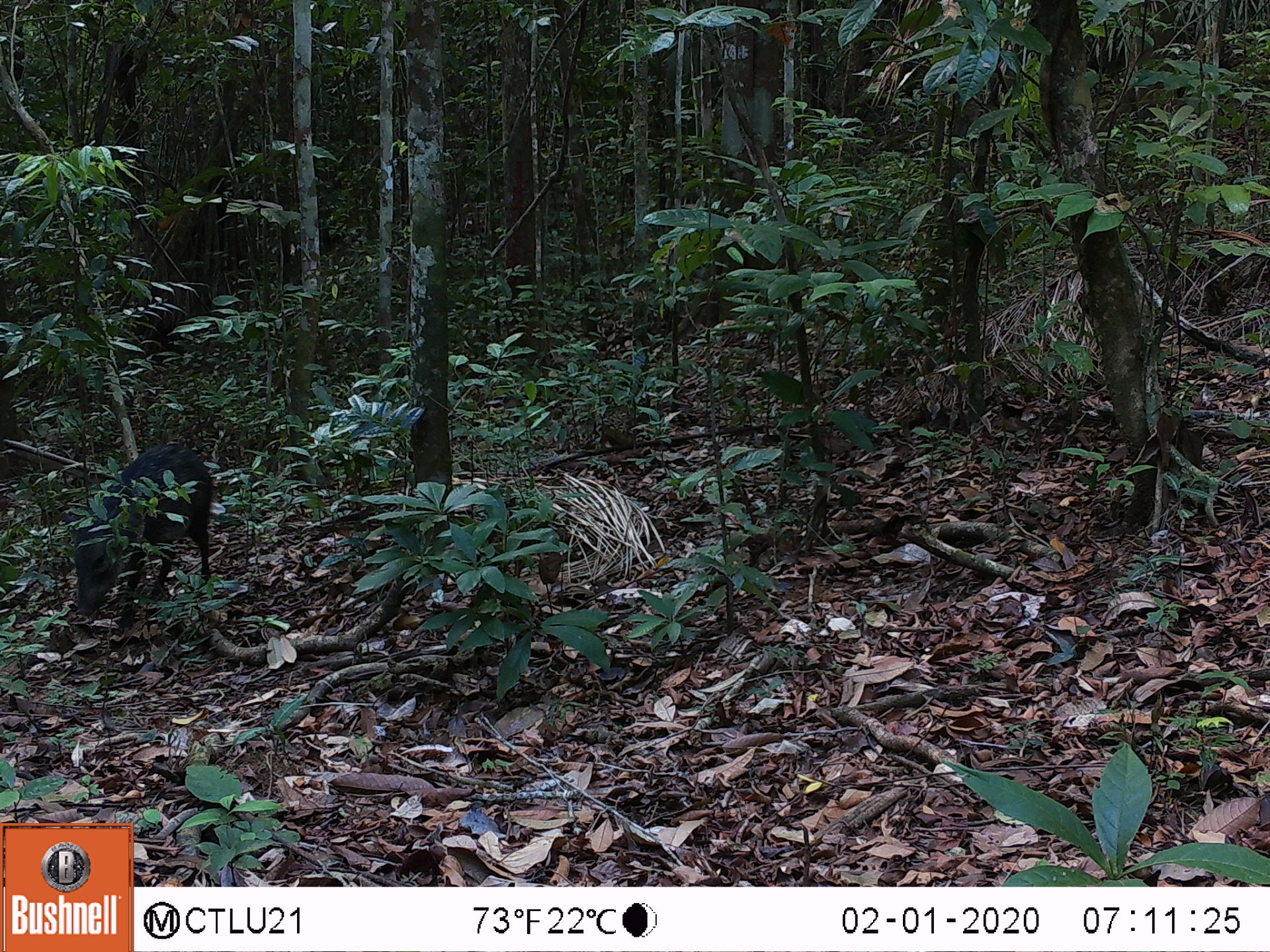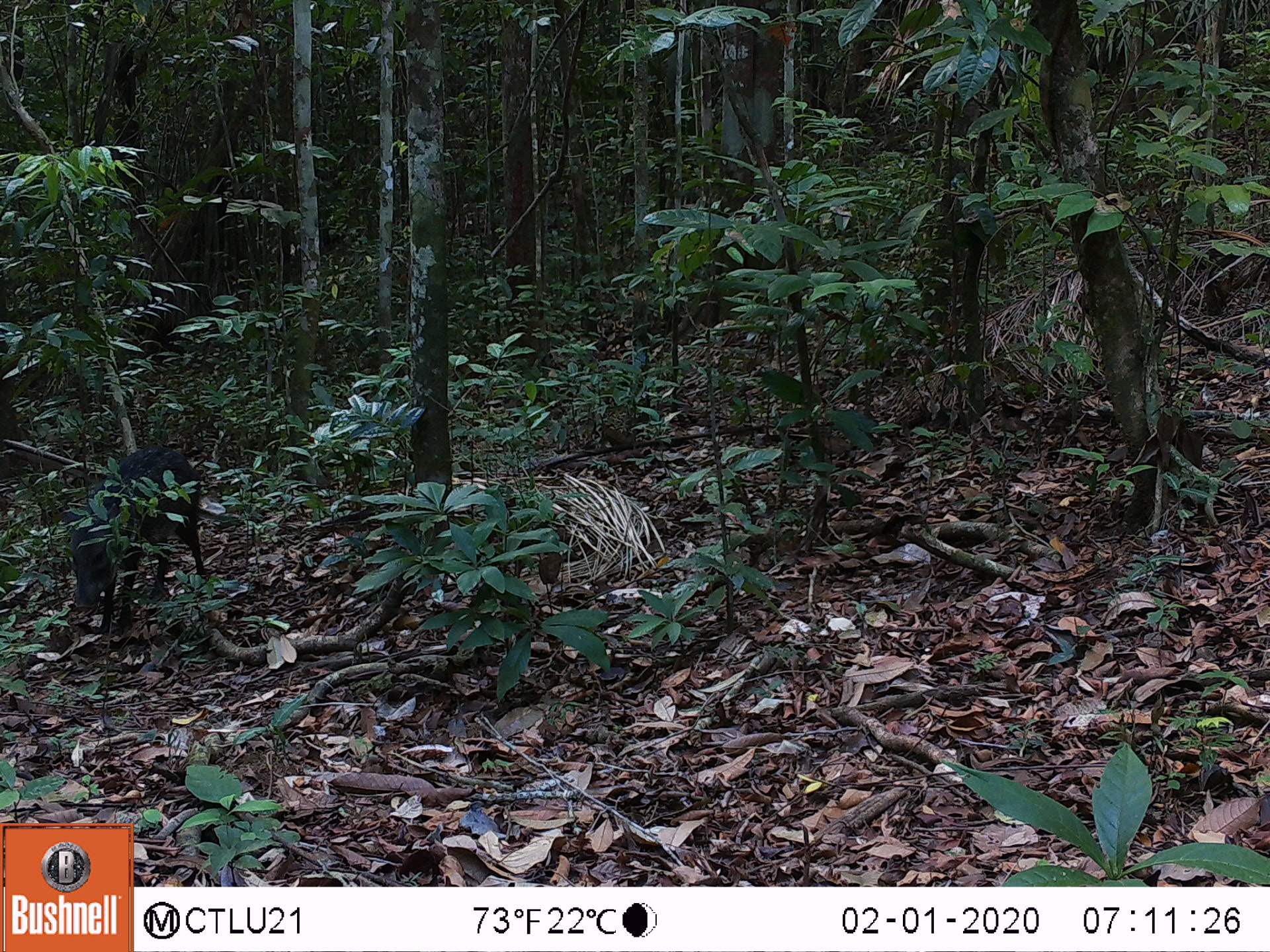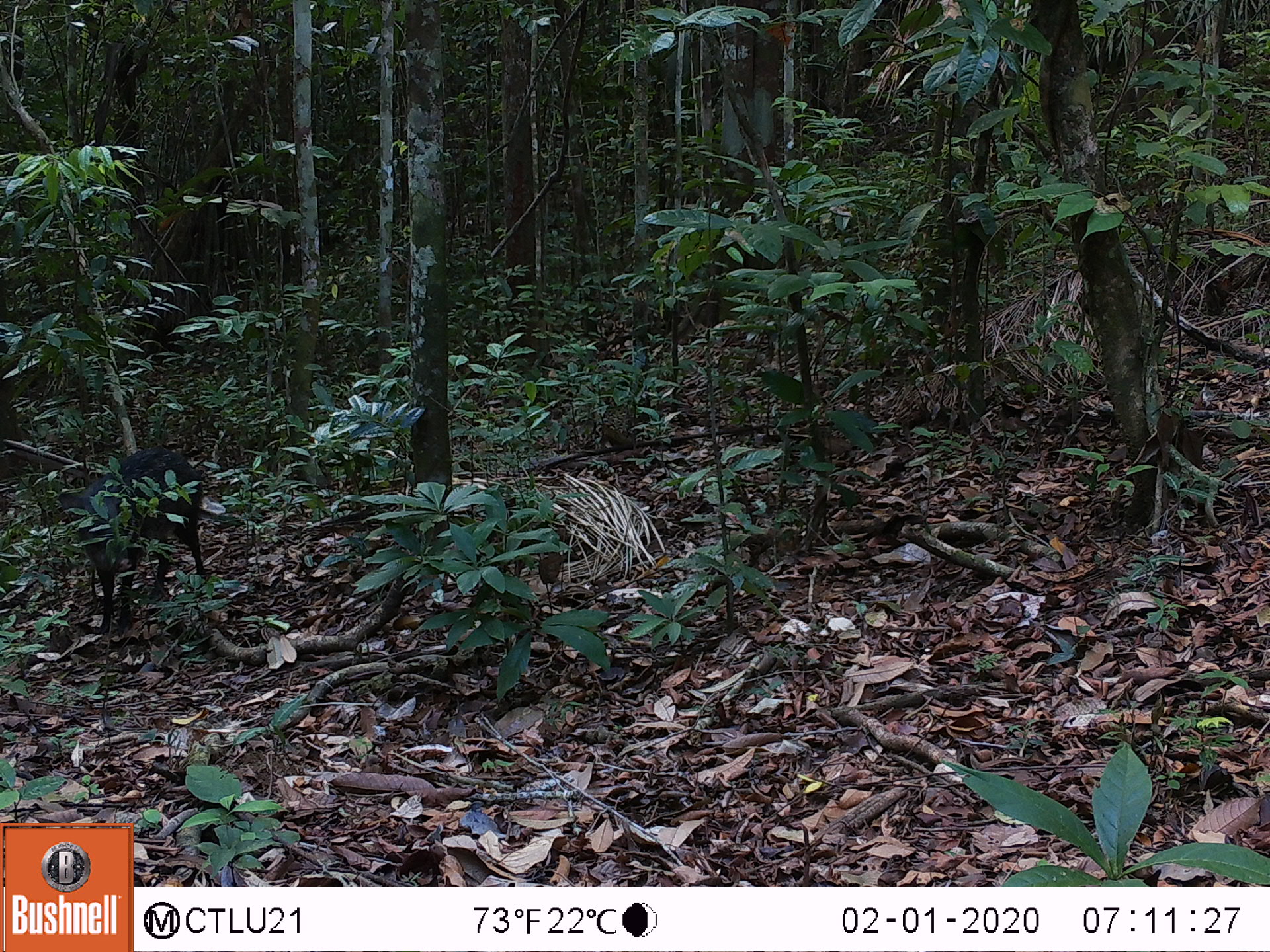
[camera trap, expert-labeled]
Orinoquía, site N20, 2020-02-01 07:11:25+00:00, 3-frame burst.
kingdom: Animalia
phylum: Chordata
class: Mammalia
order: Artiodactyla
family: Tayassuidae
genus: Pecari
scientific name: Pecari tajacu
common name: collared peccary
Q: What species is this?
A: Collared peccary (Pecari tajacu).